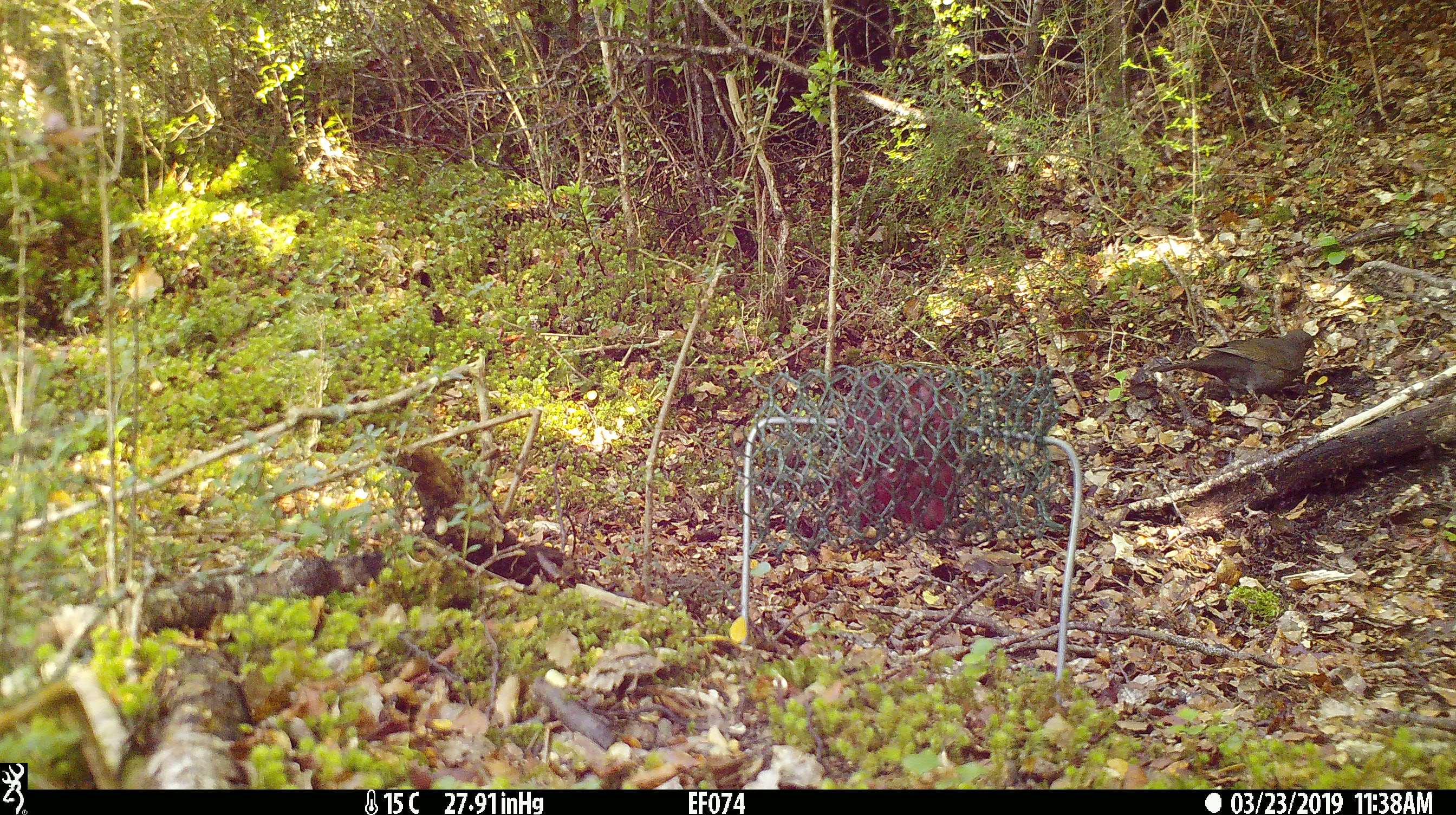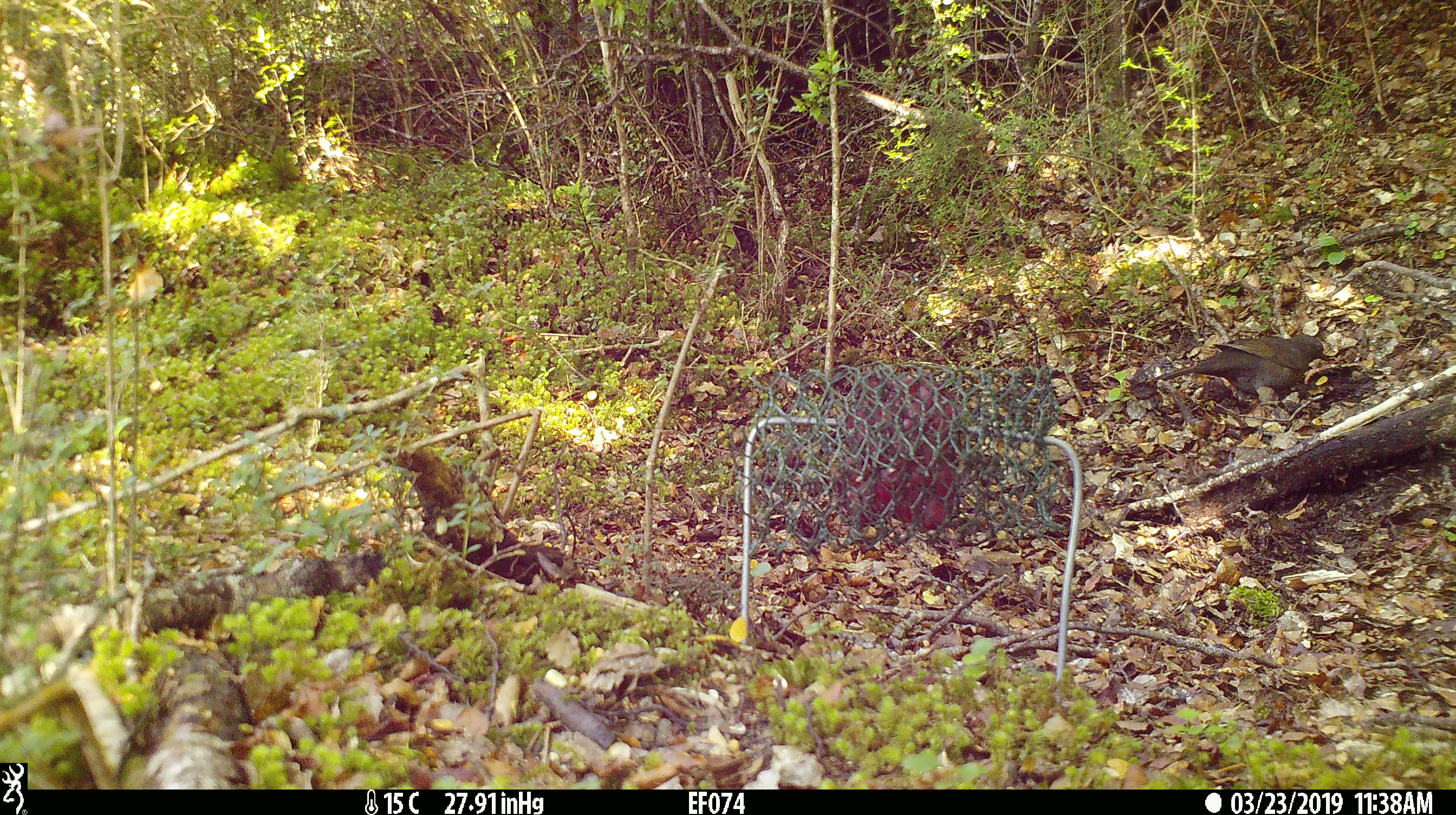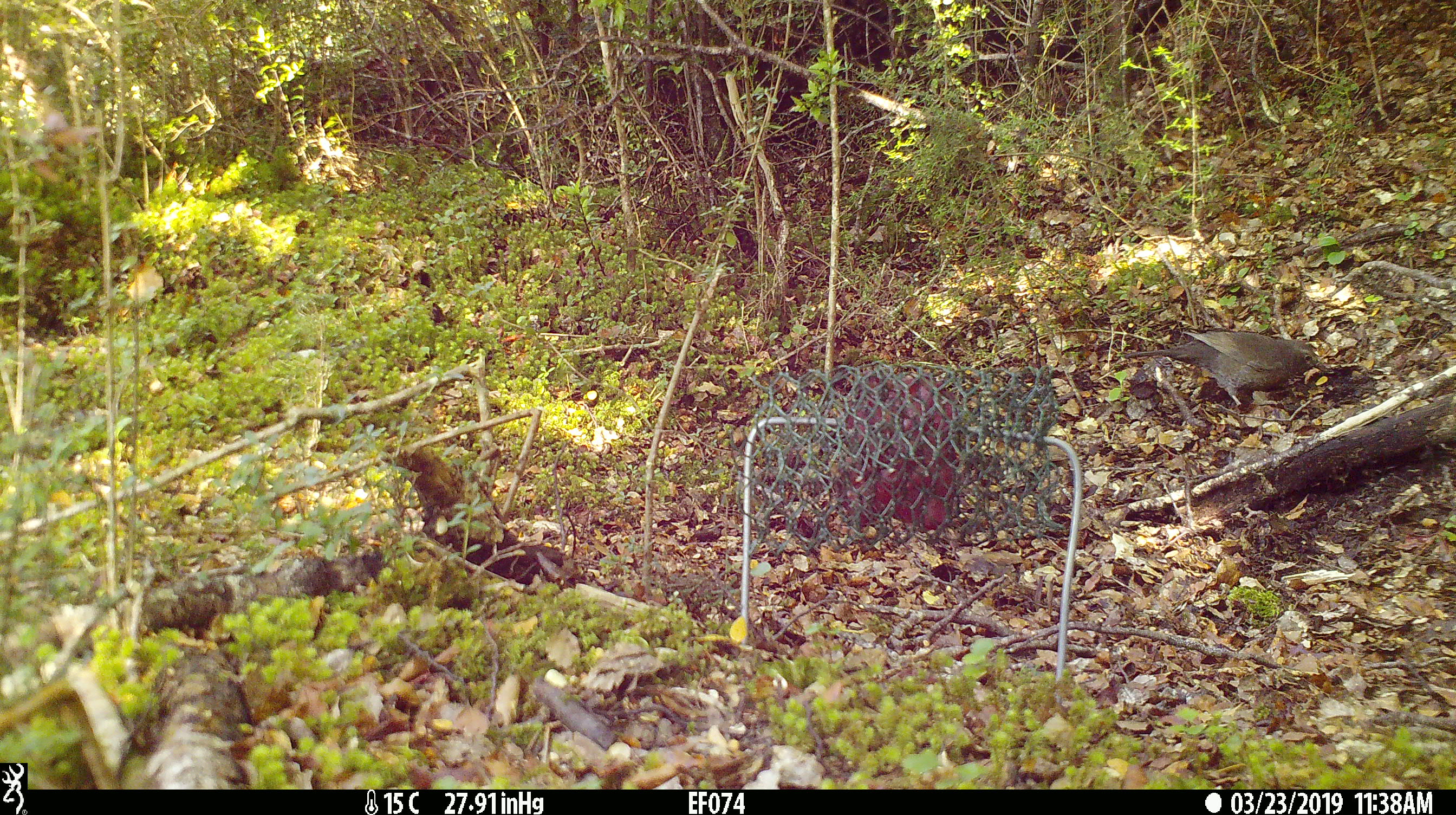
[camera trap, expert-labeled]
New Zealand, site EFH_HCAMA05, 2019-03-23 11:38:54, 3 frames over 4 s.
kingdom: Animalia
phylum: Chordata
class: Aves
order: Passeriformes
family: Turdidae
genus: Turdus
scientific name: Turdus merula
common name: eurasian blackbird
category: blackbird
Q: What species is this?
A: Blackbird (eurasian blackbird) (Turdus merula).